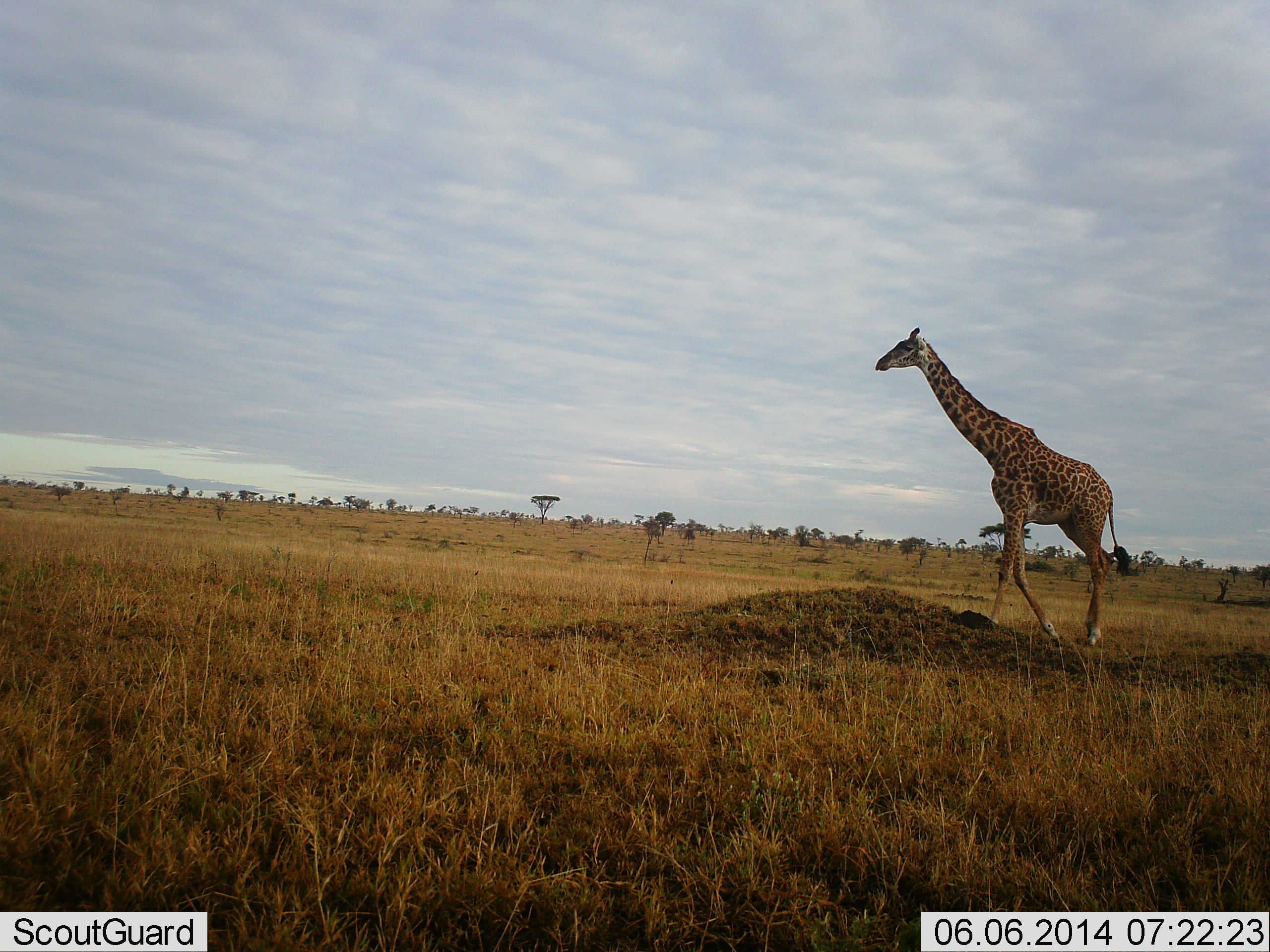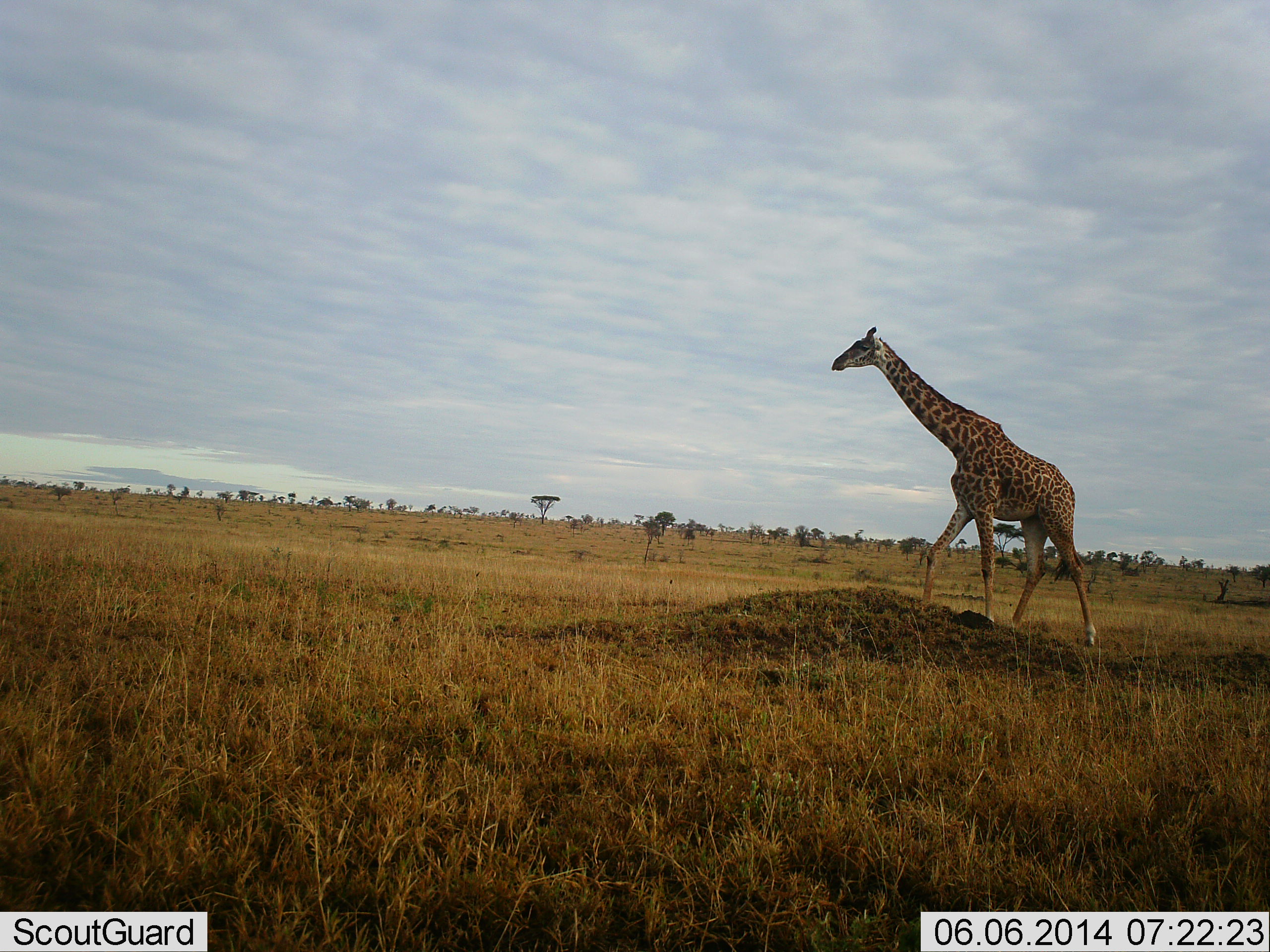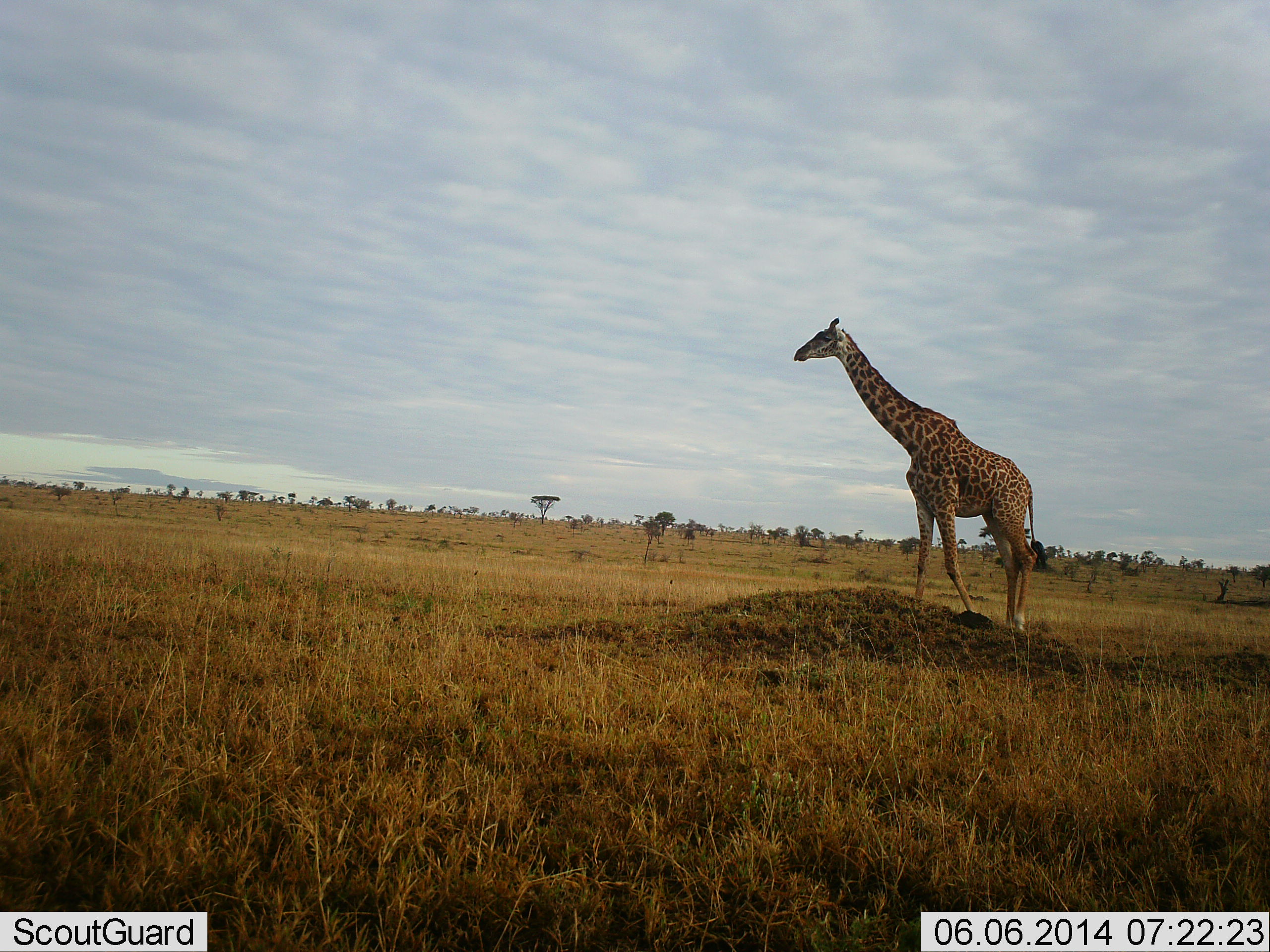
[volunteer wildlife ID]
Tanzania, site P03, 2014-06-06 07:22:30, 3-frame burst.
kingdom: Animalia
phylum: Chordata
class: Mammalia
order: Artiodactyla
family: Giraffidae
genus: Giraffa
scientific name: Giraffa camelopardalis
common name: giraffe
Giraffe (Giraffa camelopardalis), count 1. Behavior (volunteer vote fractions): standing 10%, resting 0%, moving 100%, interacting 0%. Young present (vote fraction): 0%. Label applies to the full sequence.